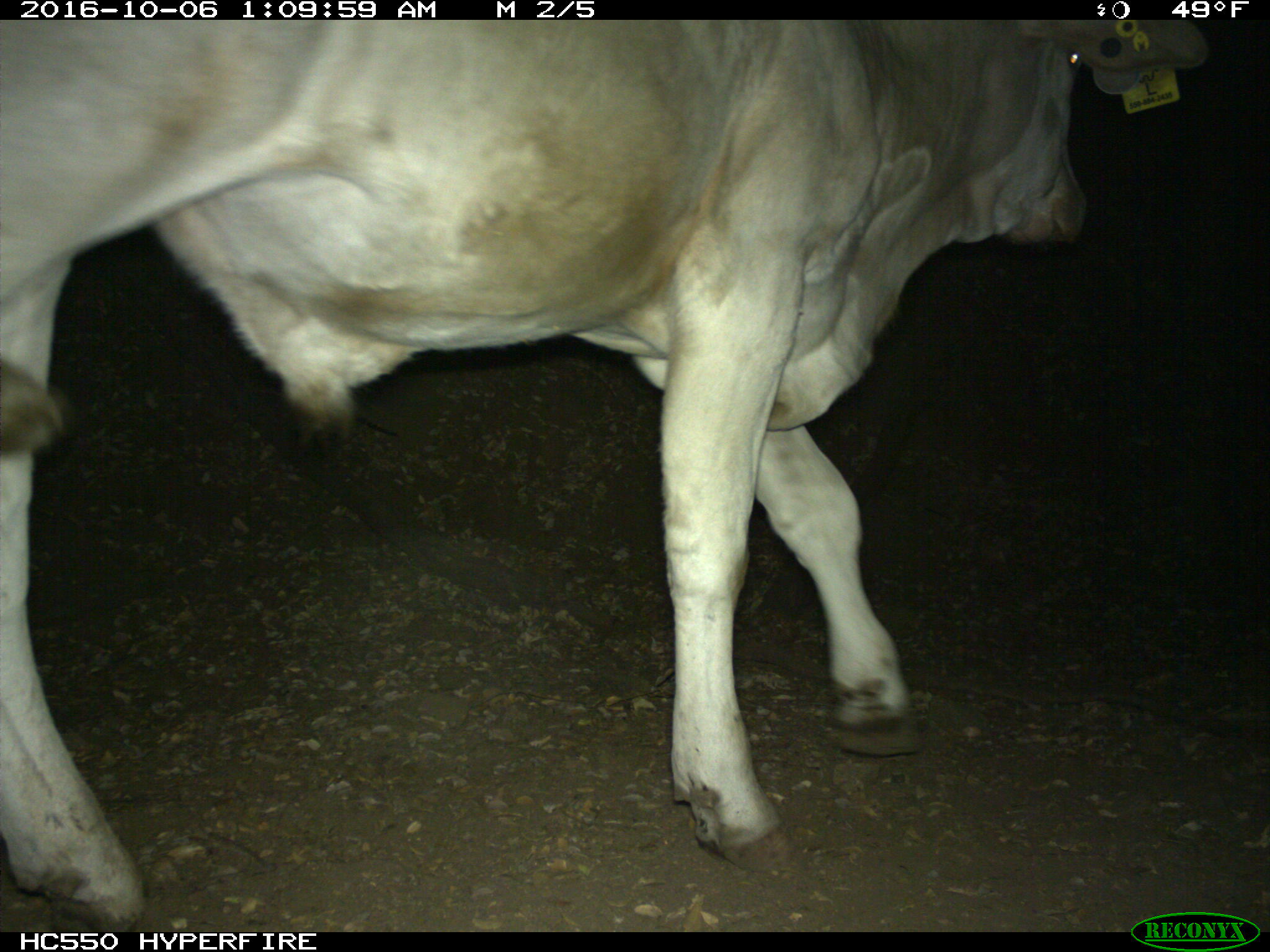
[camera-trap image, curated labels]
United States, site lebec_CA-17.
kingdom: Animalia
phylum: Chordata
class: Mammalia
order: Artiodactyla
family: Bovidae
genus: Bos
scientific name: Bos taurus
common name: domestic cow